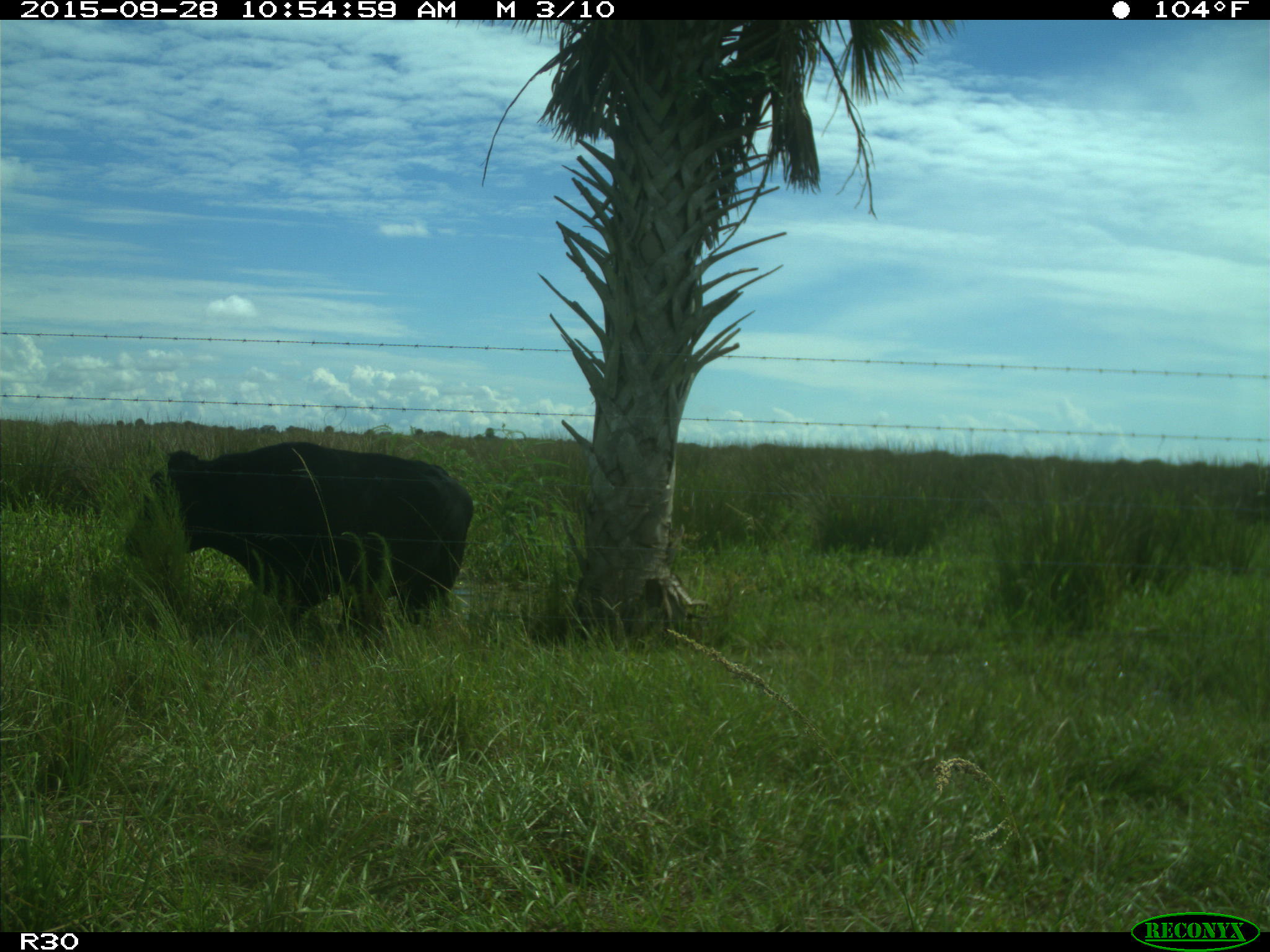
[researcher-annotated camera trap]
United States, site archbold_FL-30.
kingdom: Animalia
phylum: Chordata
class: Mammalia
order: Artiodactyla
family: Bovidae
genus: Bos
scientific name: Bos taurus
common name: domestic cow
Bos taurus (domestic cow).